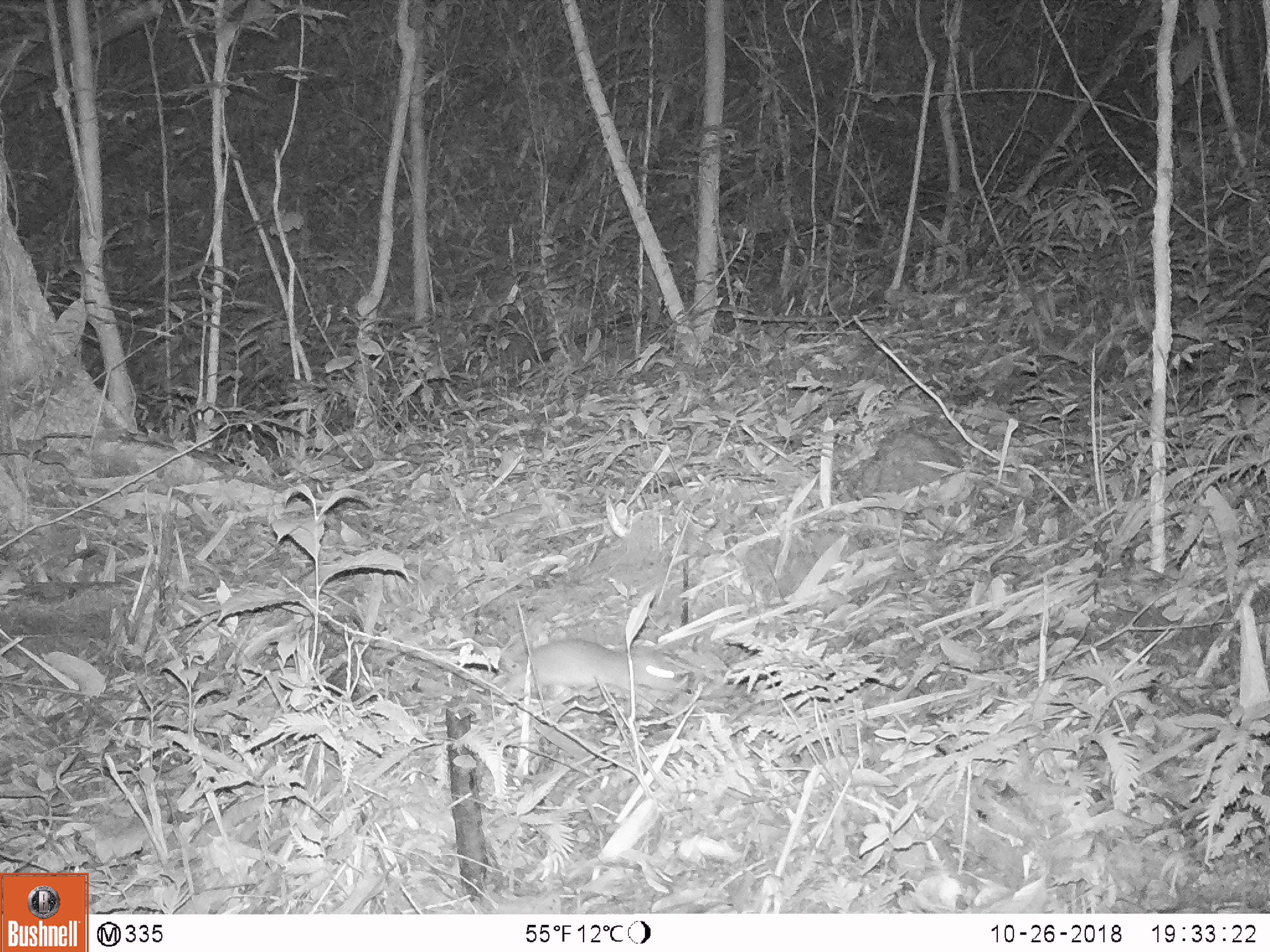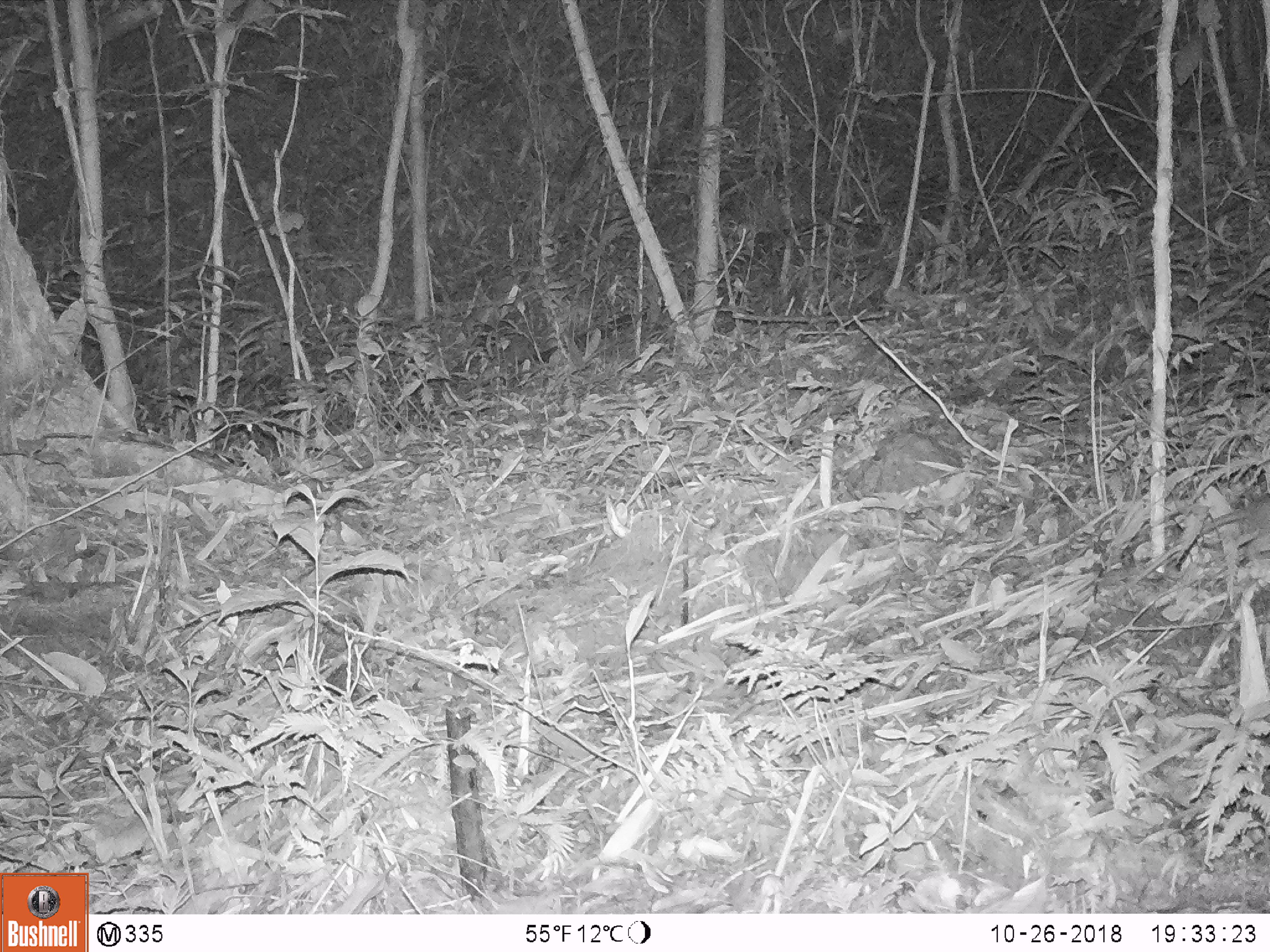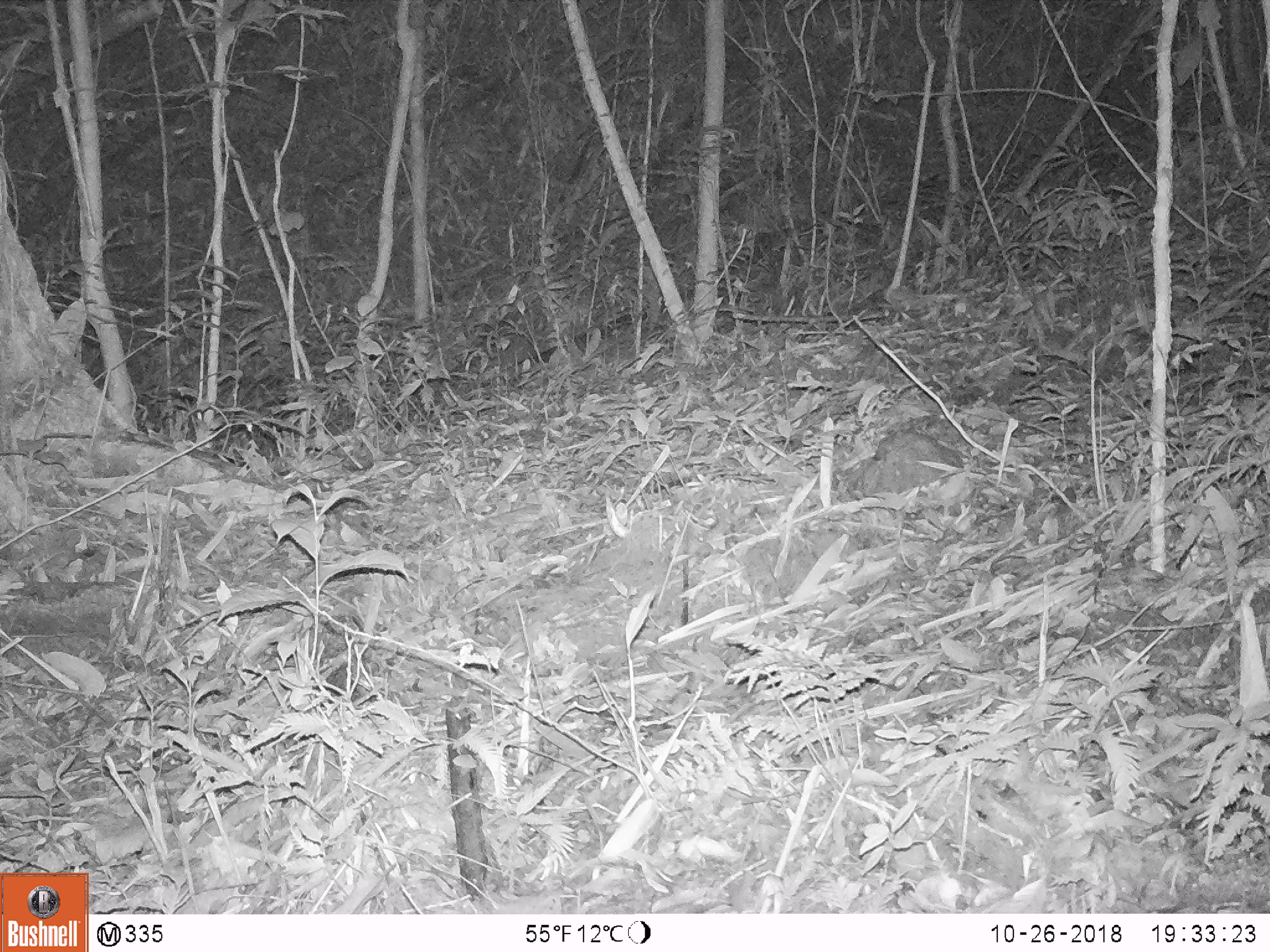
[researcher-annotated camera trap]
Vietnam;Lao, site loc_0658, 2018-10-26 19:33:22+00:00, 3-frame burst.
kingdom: Animalia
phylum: Chordata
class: Mammalia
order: Rodentia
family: Muridae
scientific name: Muridae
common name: old-world mice and rats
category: unidentified murid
Unidentified murid (old-world mice and rats) (Muridae). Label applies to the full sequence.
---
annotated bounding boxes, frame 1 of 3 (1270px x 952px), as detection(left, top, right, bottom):
unidentified murid: detection(500, 637, 677, 701)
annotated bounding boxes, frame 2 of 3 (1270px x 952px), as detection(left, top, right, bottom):
unidentified murid: detection(1102, 508, 1268, 612)